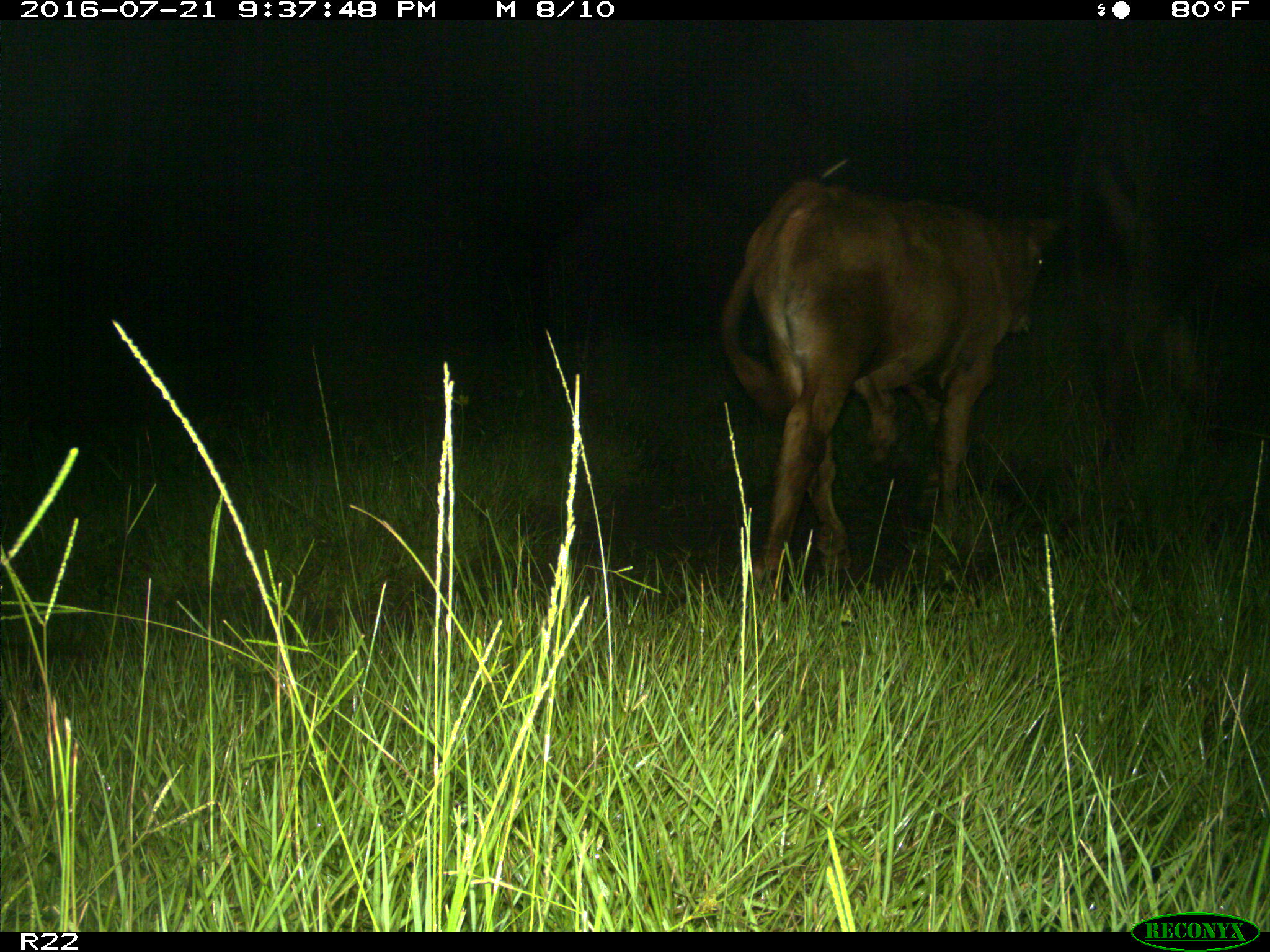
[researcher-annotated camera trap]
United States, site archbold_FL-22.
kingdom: Animalia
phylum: Chordata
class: Mammalia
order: Artiodactyla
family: Bovidae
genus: Bos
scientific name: Bos taurus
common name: domestic cow